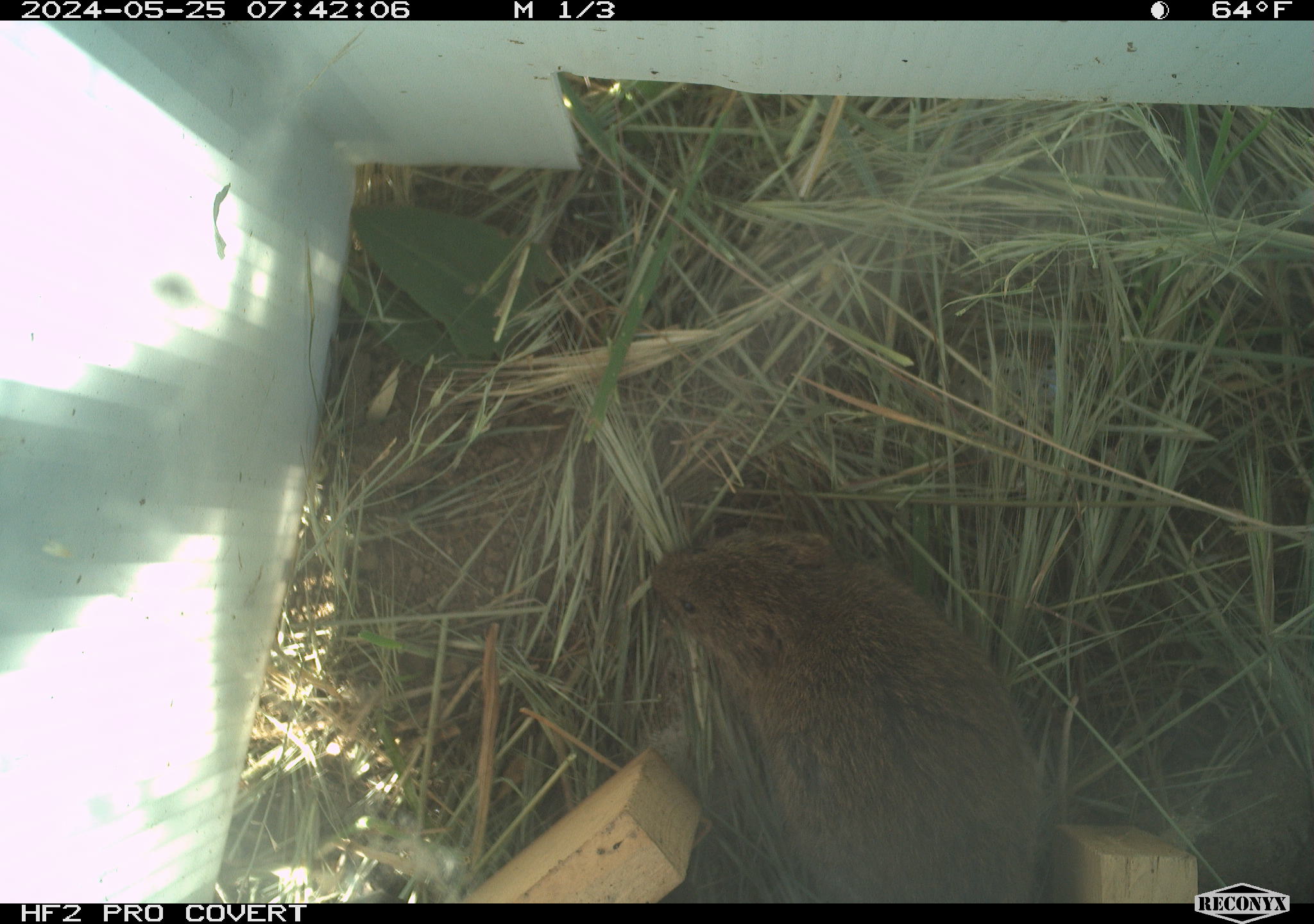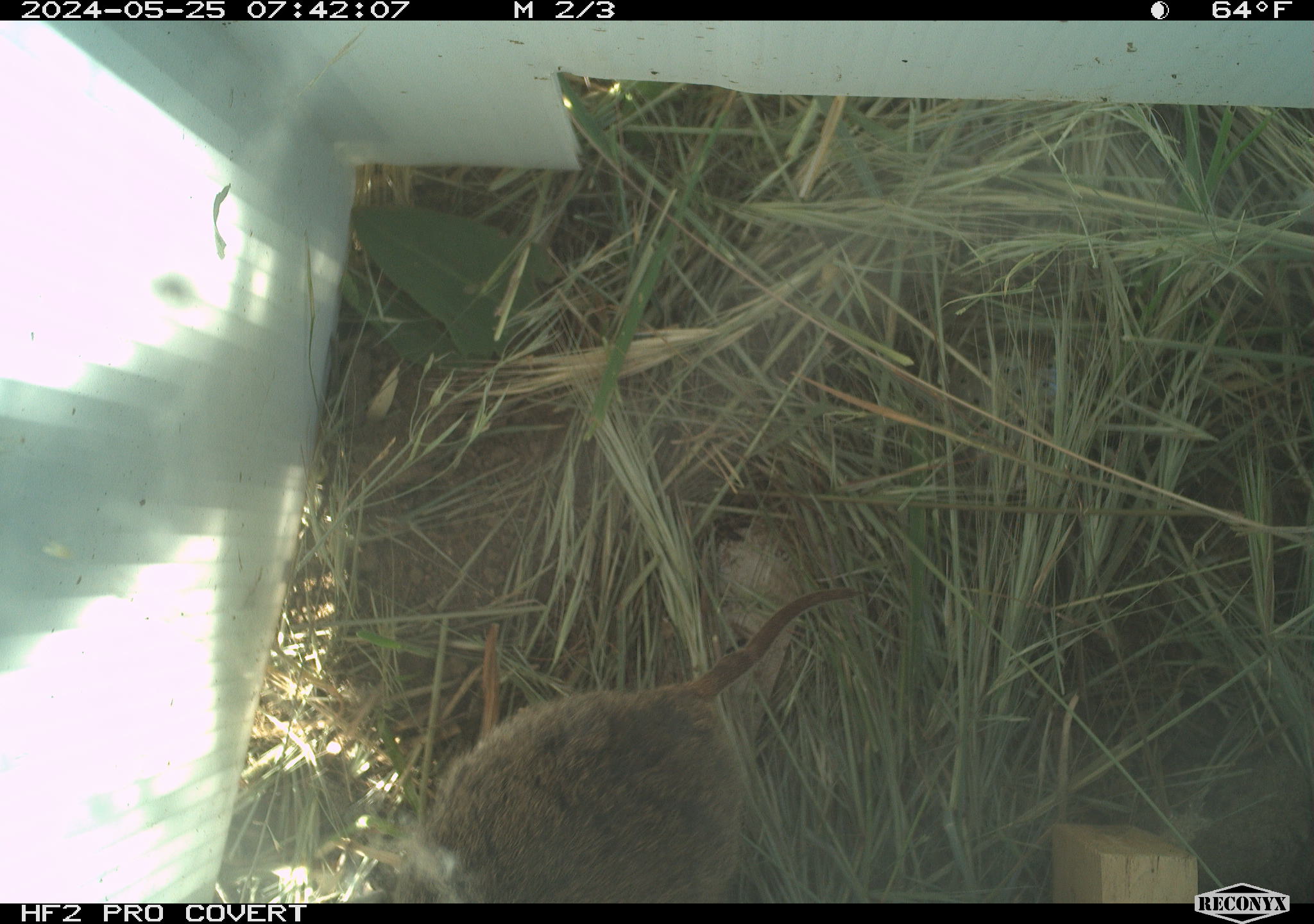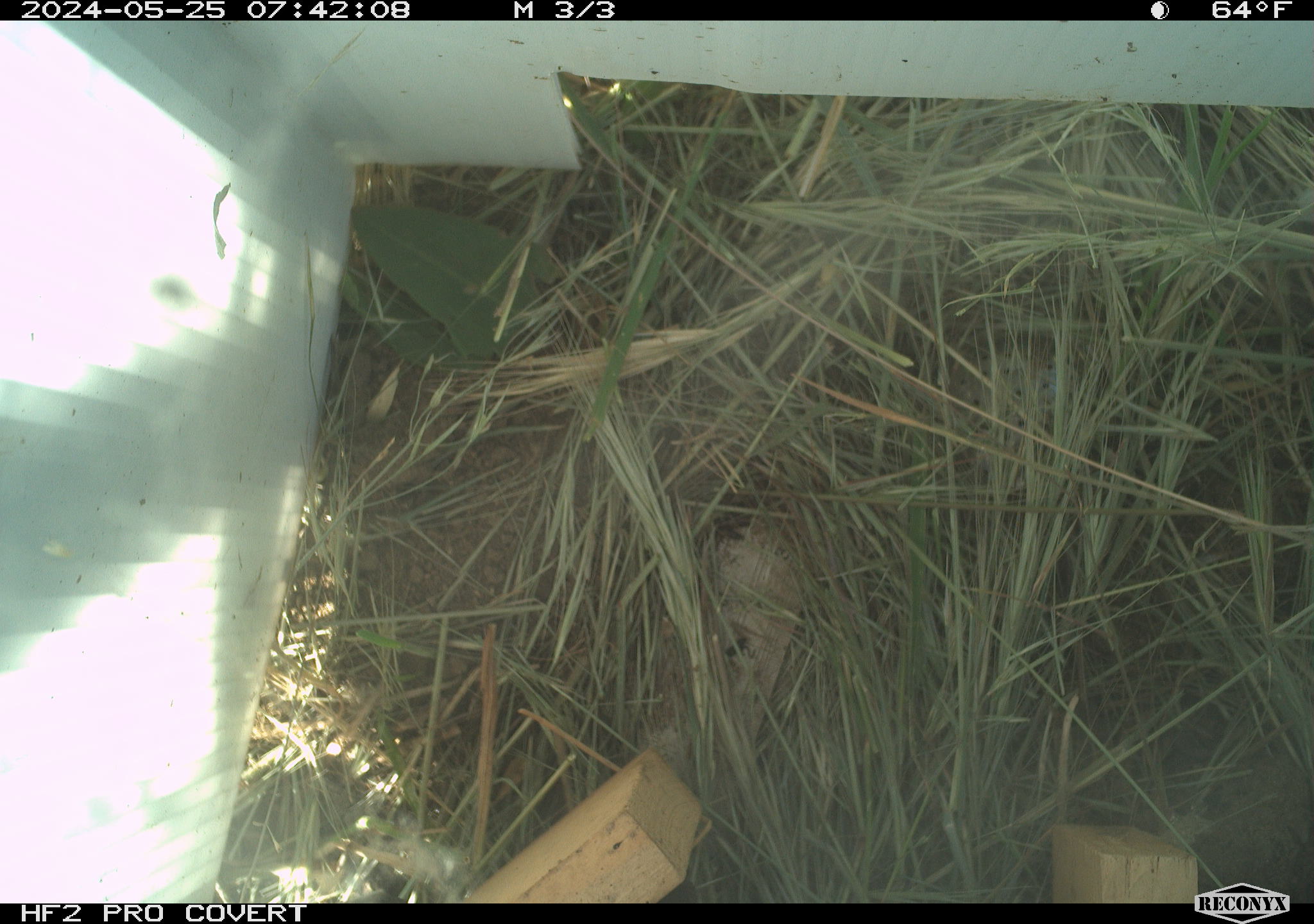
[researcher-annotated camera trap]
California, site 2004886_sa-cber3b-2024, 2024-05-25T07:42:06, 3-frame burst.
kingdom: Animalia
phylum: Chordata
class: Mammalia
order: Rodentia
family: Cricetidae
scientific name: Arvicolinae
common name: voles, lemmings, and muskrats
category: arvicolinae subfamily